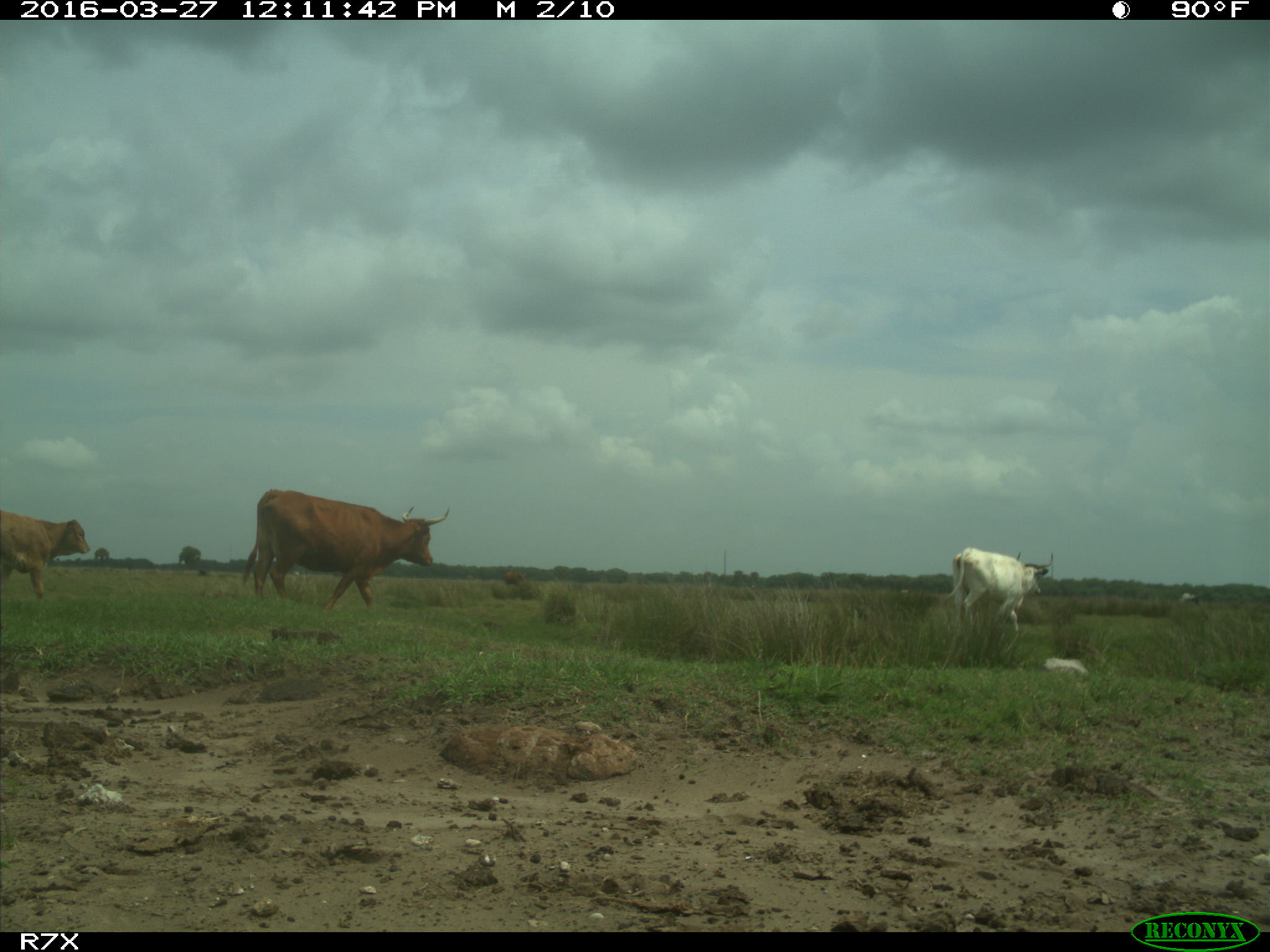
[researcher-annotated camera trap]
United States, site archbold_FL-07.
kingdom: Animalia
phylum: Chordata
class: Mammalia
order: Artiodactyla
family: Bovidae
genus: Bos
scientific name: Bos taurus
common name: domestic cow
Bos taurus (domestic cow).